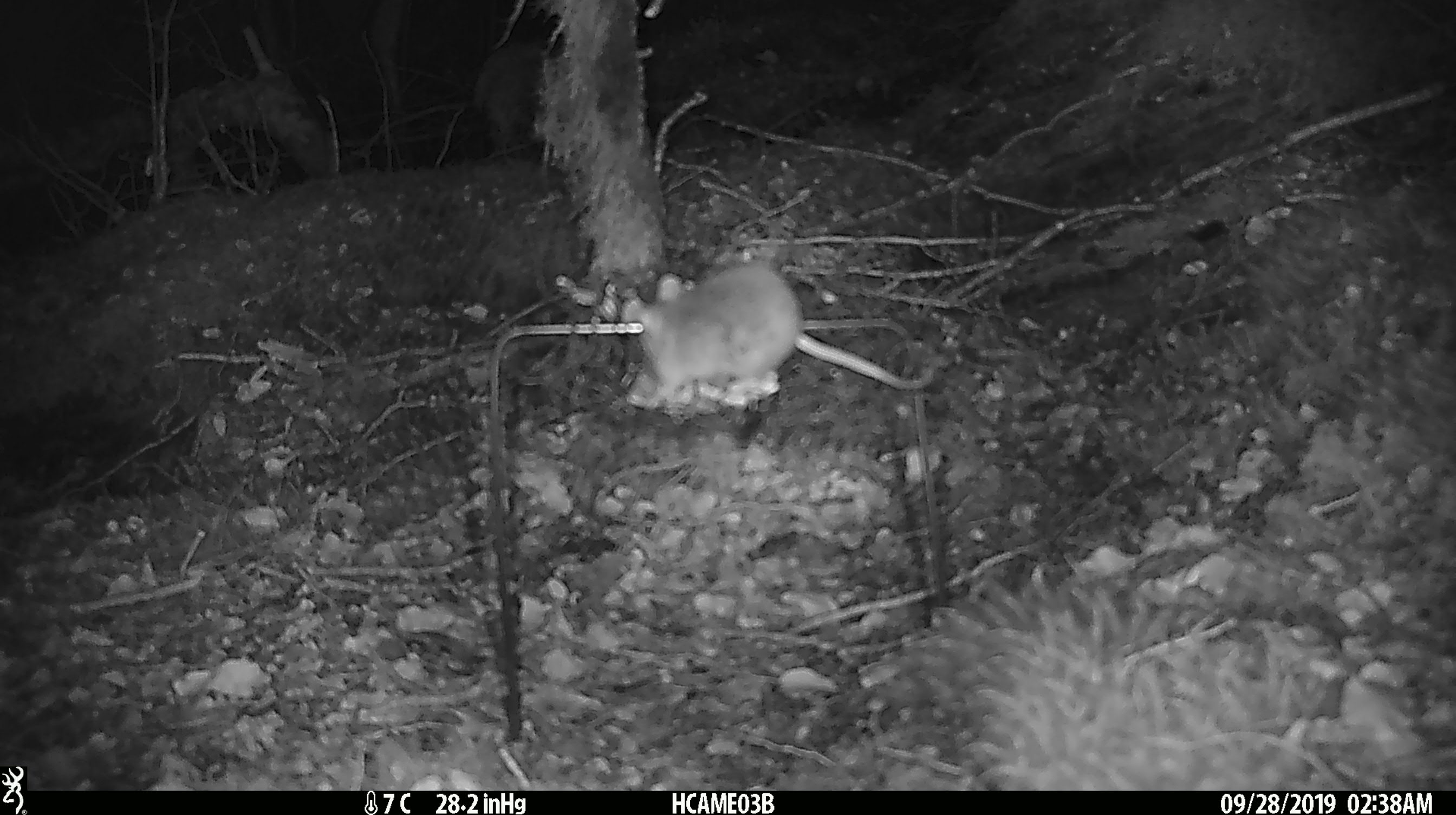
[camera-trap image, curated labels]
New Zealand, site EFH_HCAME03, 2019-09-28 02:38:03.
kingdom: Animalia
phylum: Chordata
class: Mammalia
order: Rodentia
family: Muridae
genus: Mus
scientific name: Mus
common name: mouse